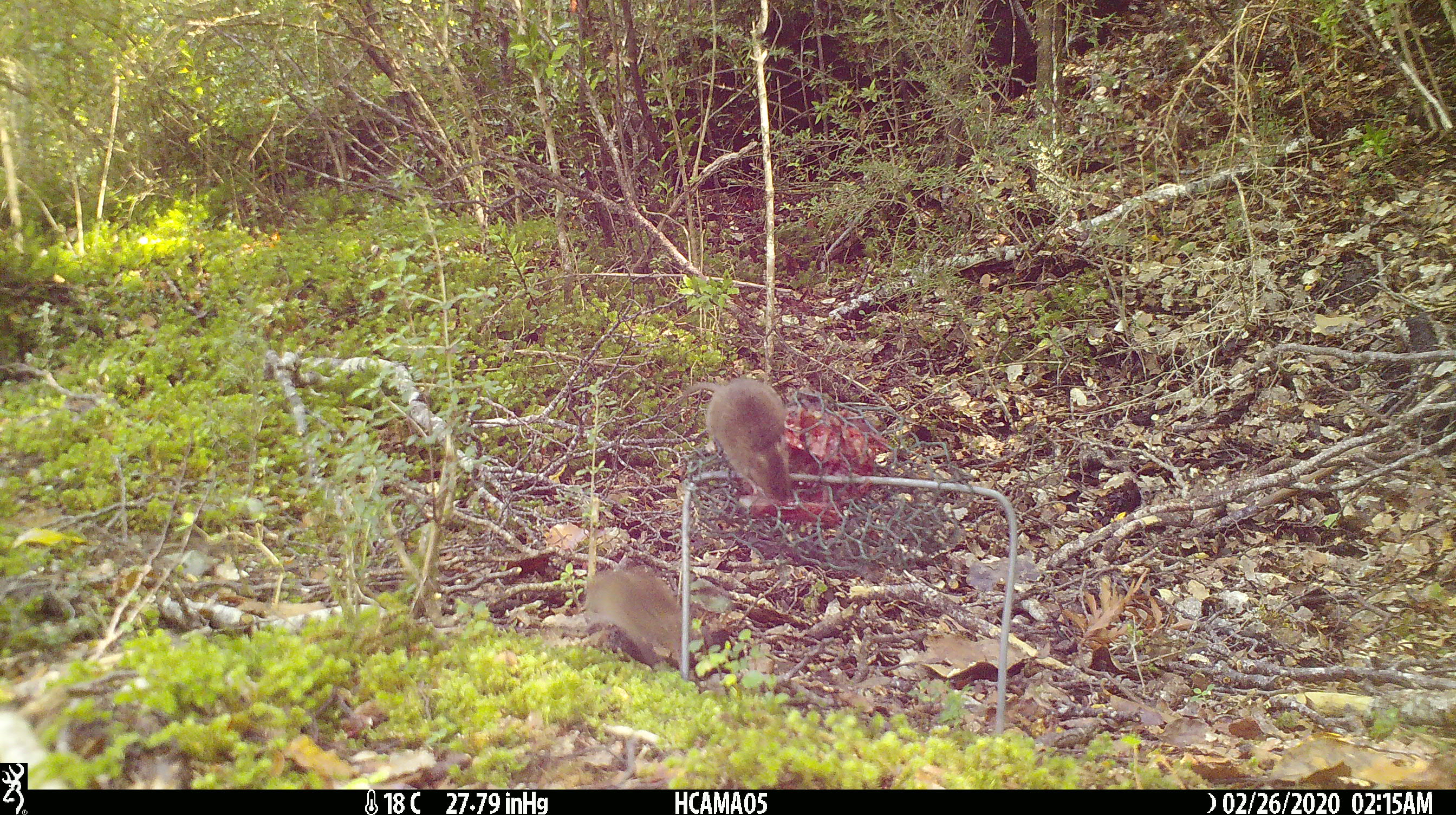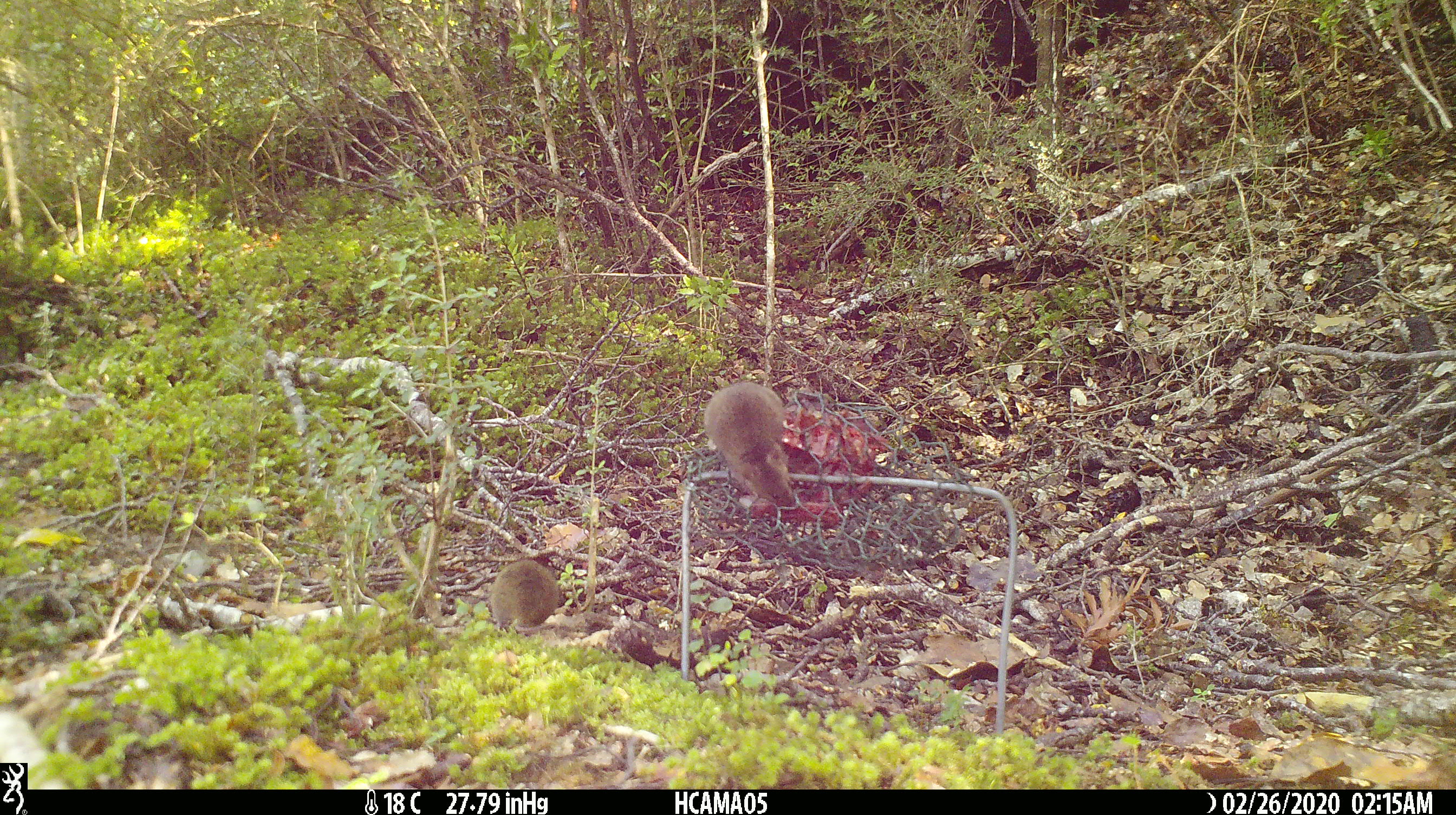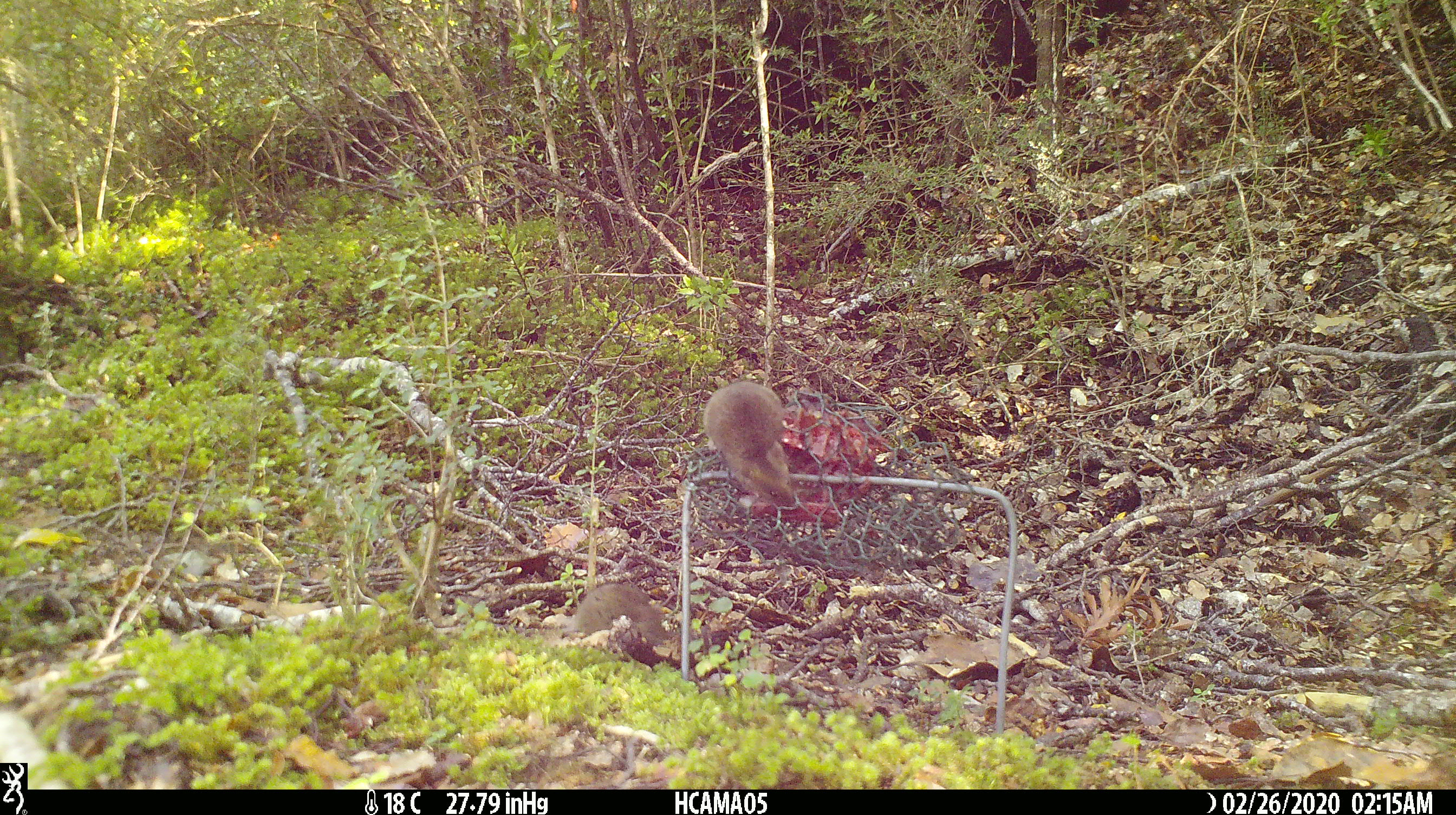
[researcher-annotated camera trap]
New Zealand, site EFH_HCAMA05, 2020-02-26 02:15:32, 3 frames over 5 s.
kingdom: Animalia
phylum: Chordata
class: Mammalia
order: Rodentia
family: Muridae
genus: Mus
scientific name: Mus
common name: mouse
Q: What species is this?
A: Mouse (Mus).